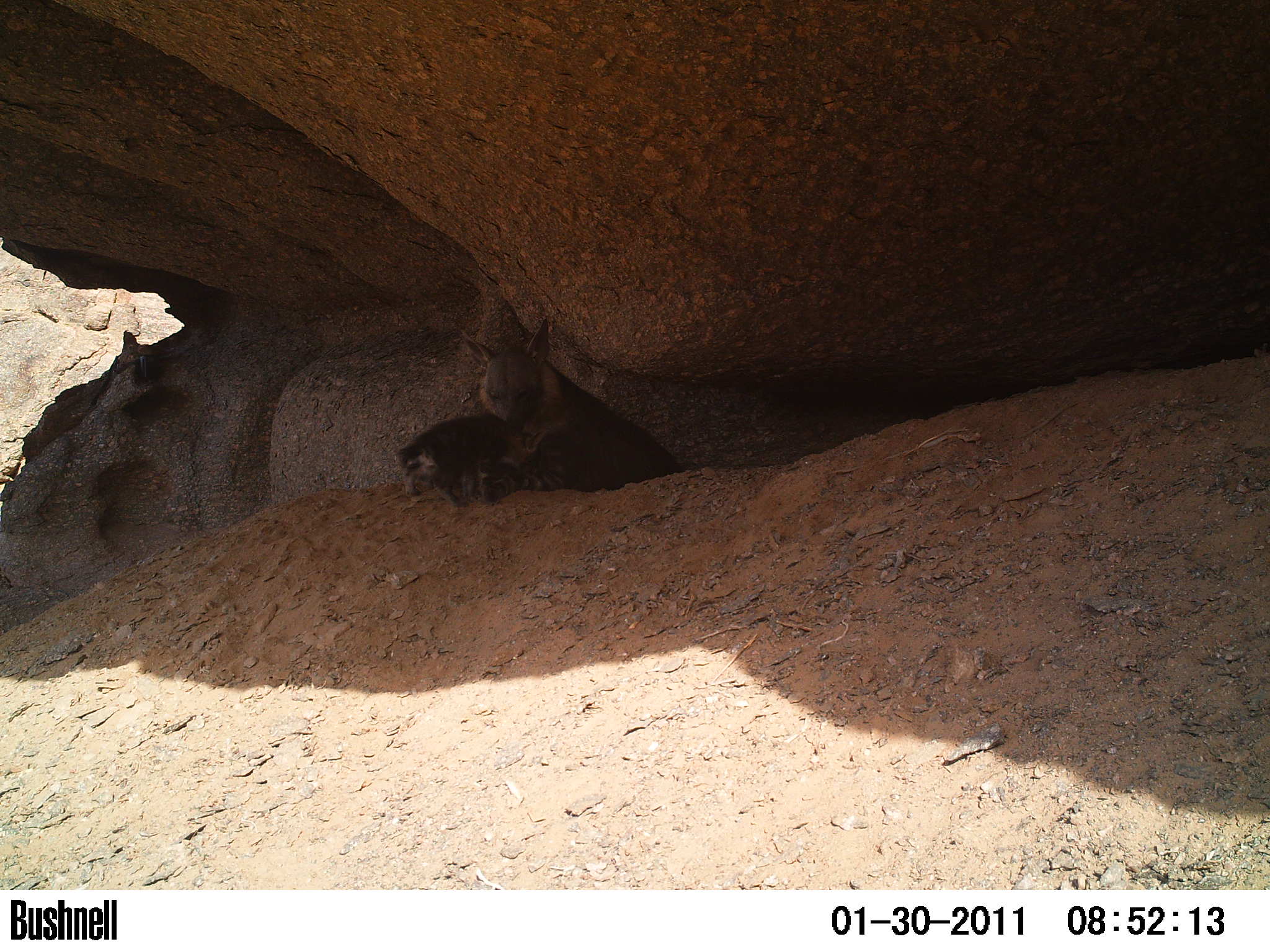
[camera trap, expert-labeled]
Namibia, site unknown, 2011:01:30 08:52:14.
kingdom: Animalia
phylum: Chordata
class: Mammalia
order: Carnivora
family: Hyaenidae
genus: Parahyaena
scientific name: Parahyaena brunnea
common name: brown hyena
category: hyaena brunnea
Hyaena brunnea (brown hyena) (Parahyaena brunnea).